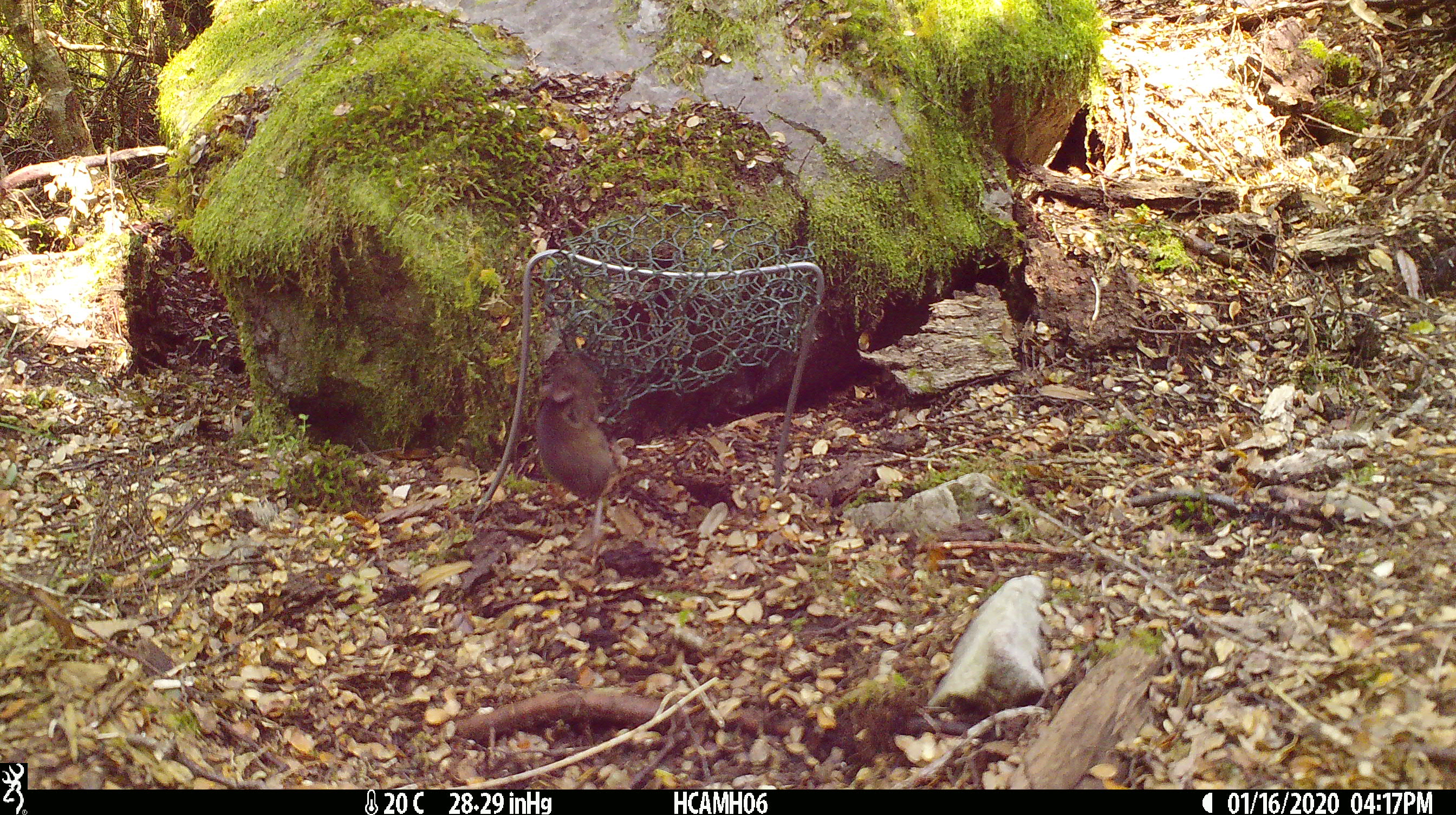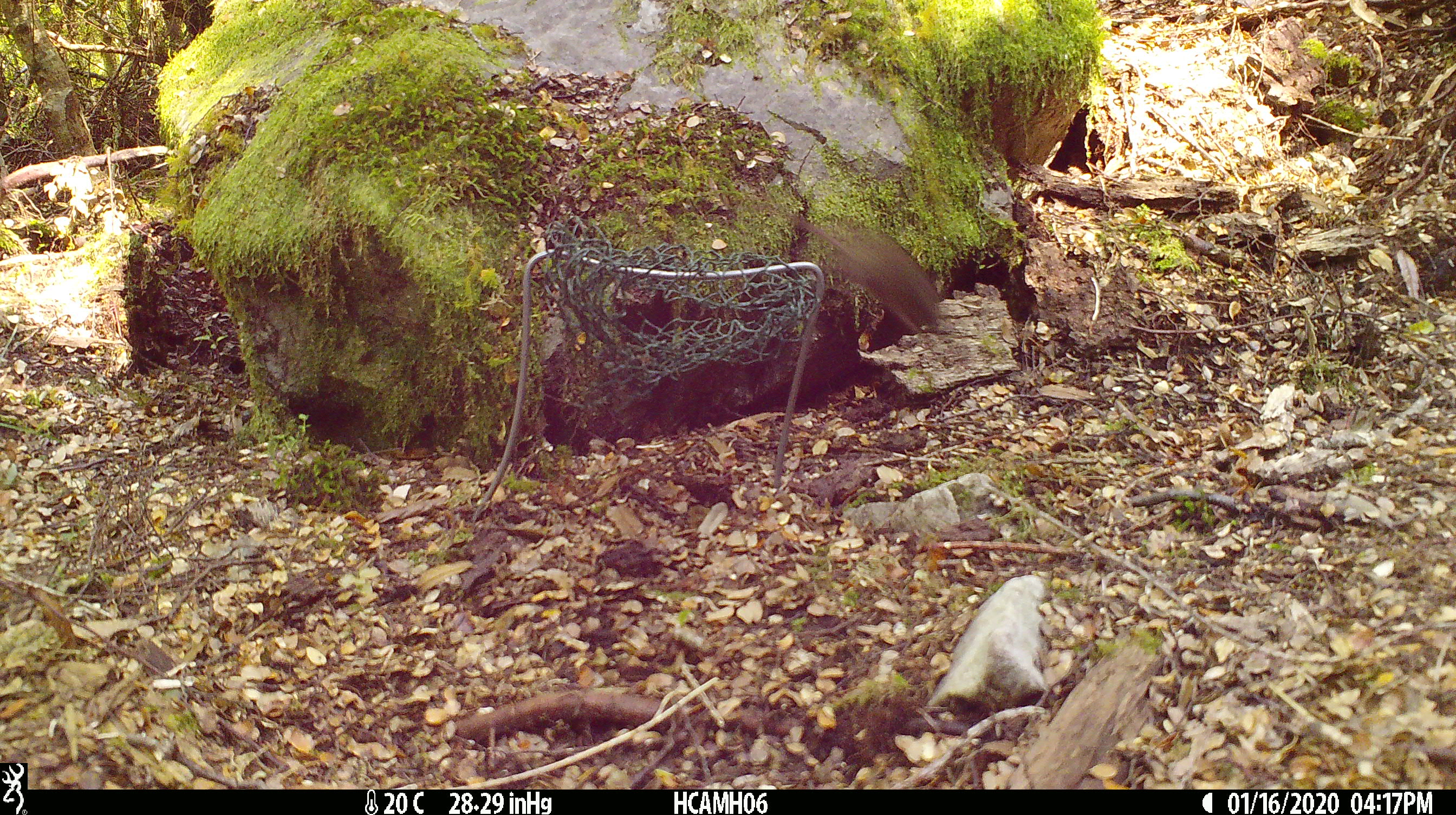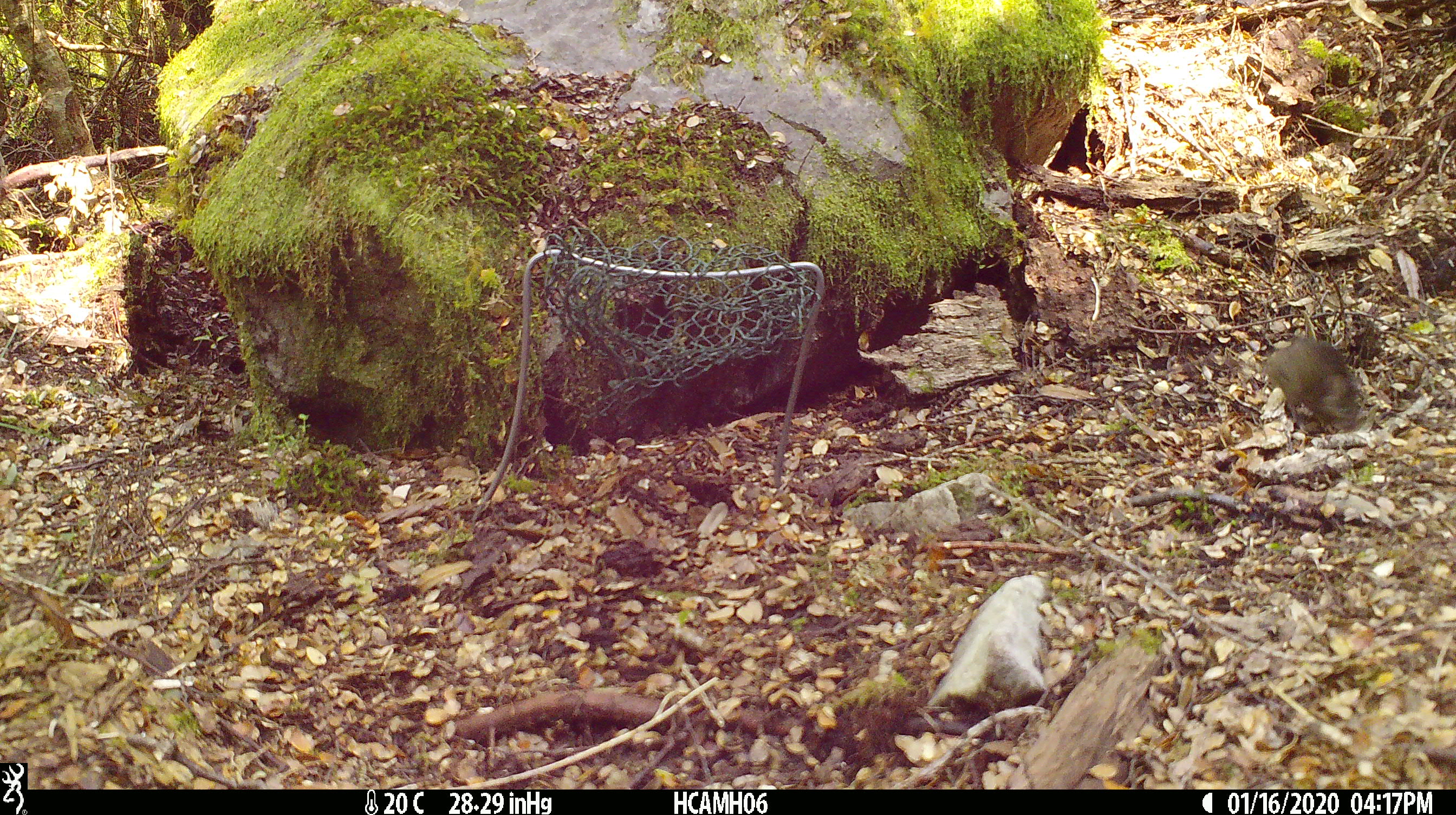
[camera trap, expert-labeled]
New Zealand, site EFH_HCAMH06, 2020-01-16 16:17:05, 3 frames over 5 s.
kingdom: Animalia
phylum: Chordata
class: Mammalia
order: Rodentia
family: Muridae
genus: Mus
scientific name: Mus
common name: mouse